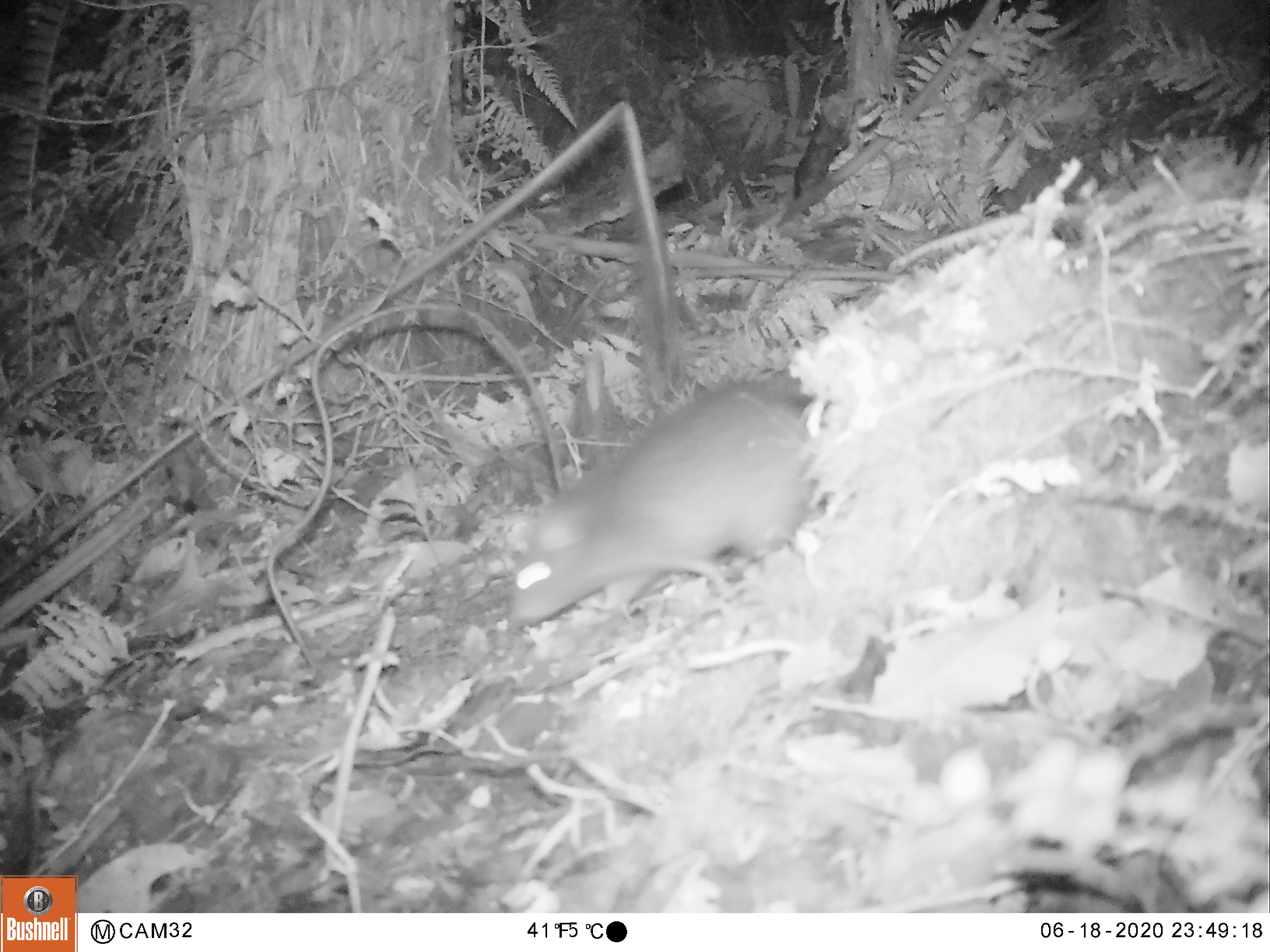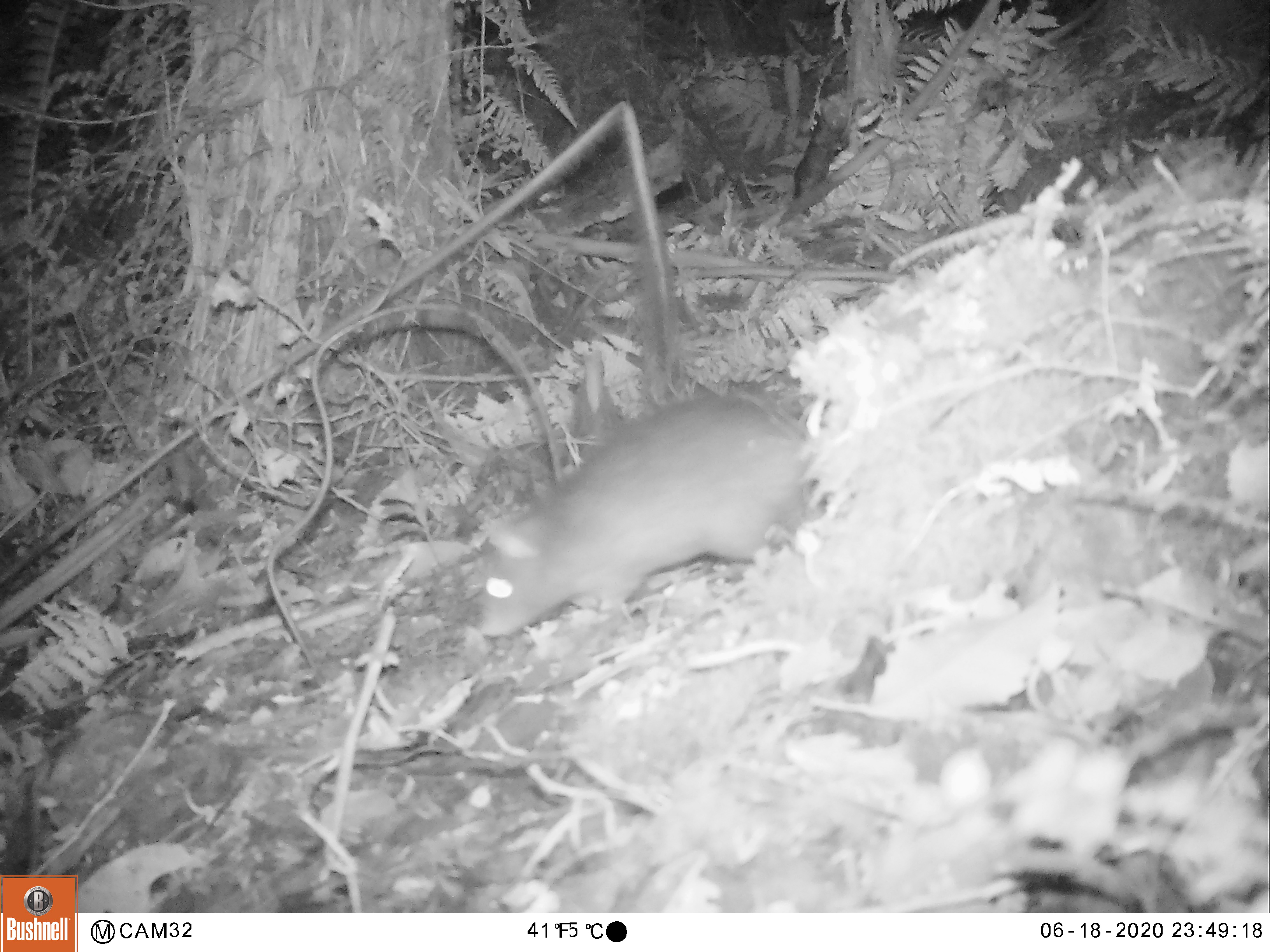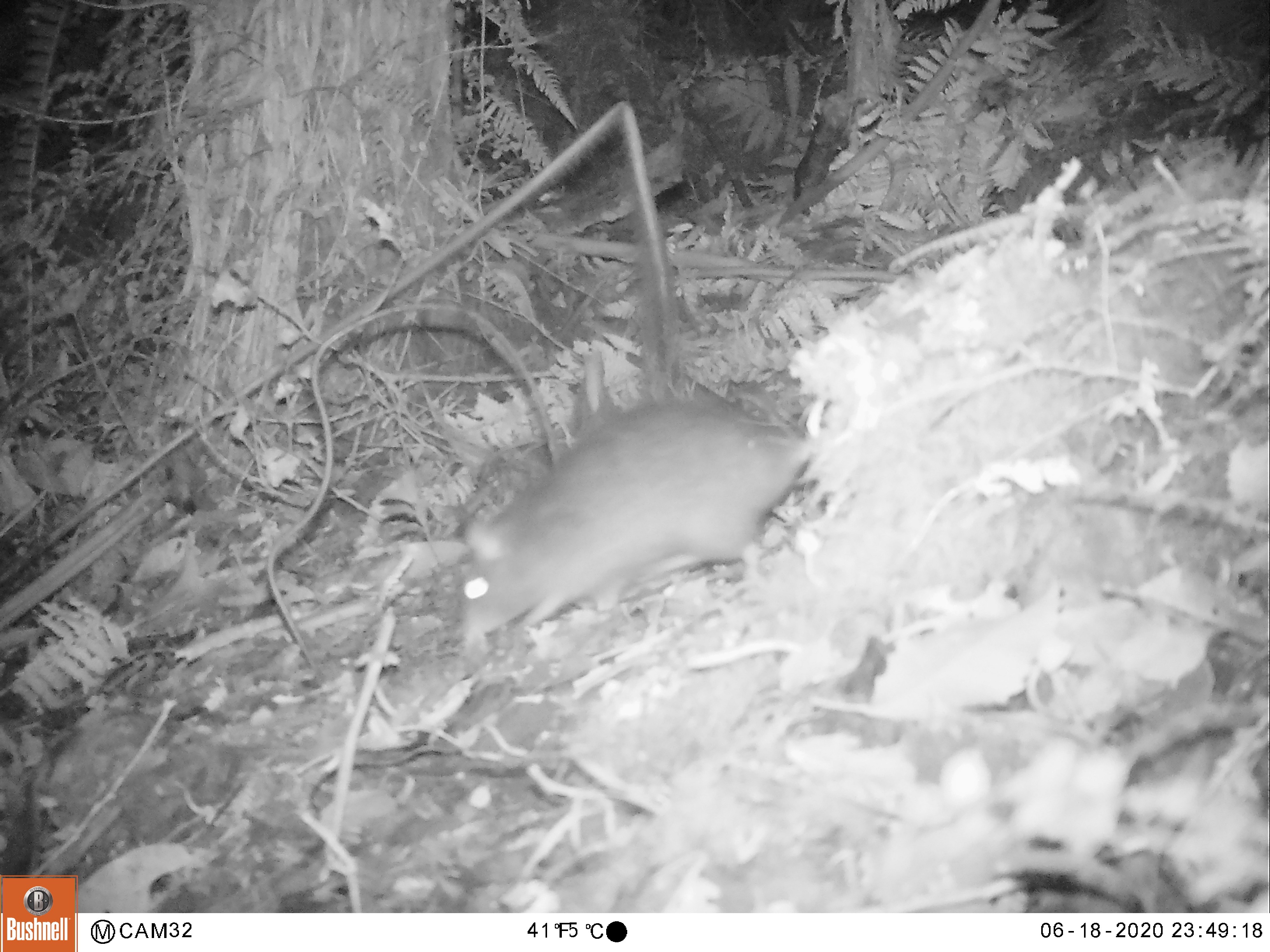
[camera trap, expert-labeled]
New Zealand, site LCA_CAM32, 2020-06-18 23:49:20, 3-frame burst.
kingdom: Animalia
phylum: Chordata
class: Mammalia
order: Rodentia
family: Muridae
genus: Rattus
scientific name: Rattus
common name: rat